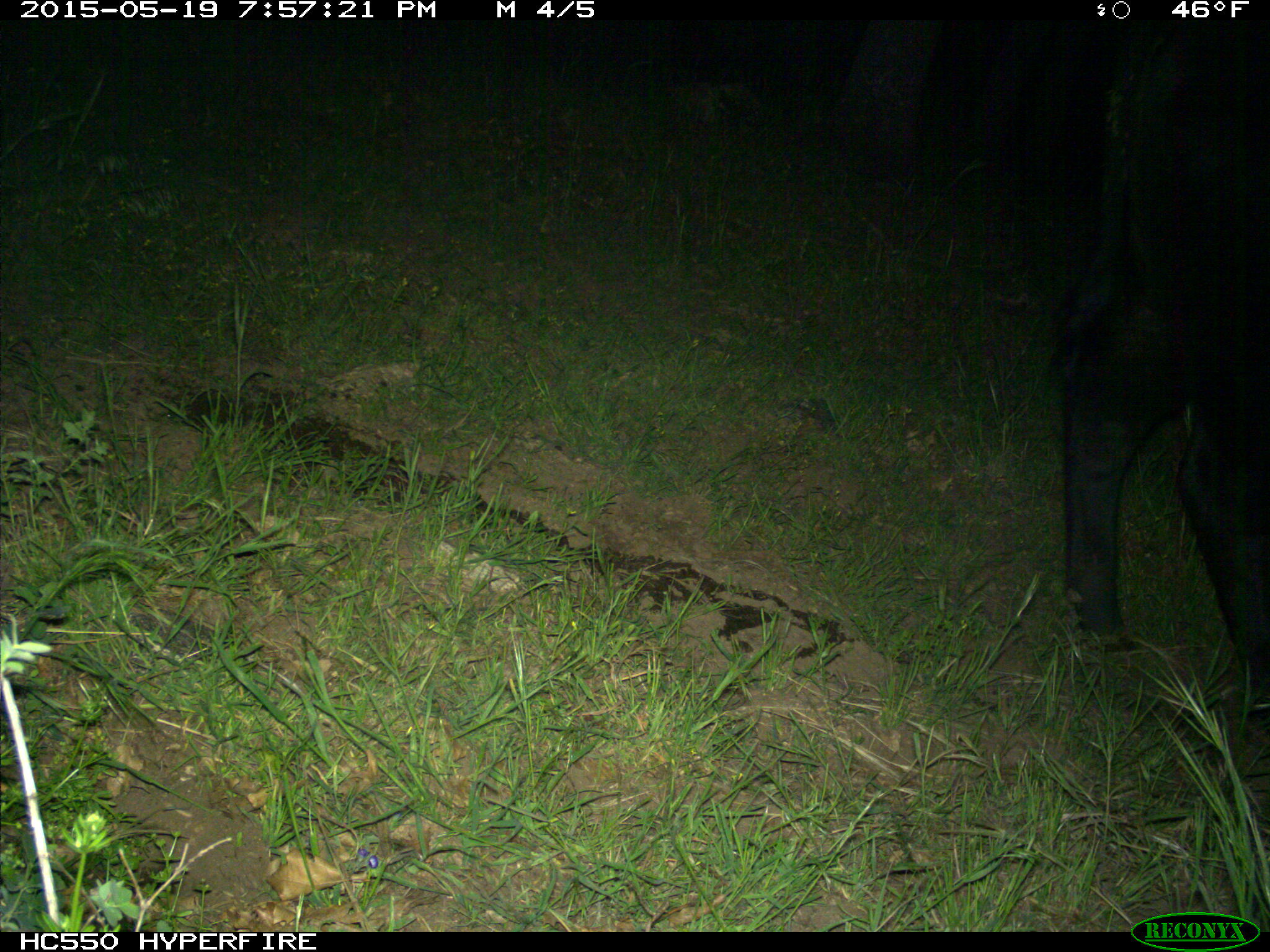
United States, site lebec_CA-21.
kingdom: Animalia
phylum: Chordata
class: Mammalia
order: Artiodactyla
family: Bovidae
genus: Bos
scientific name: Bos taurus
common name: domestic cow